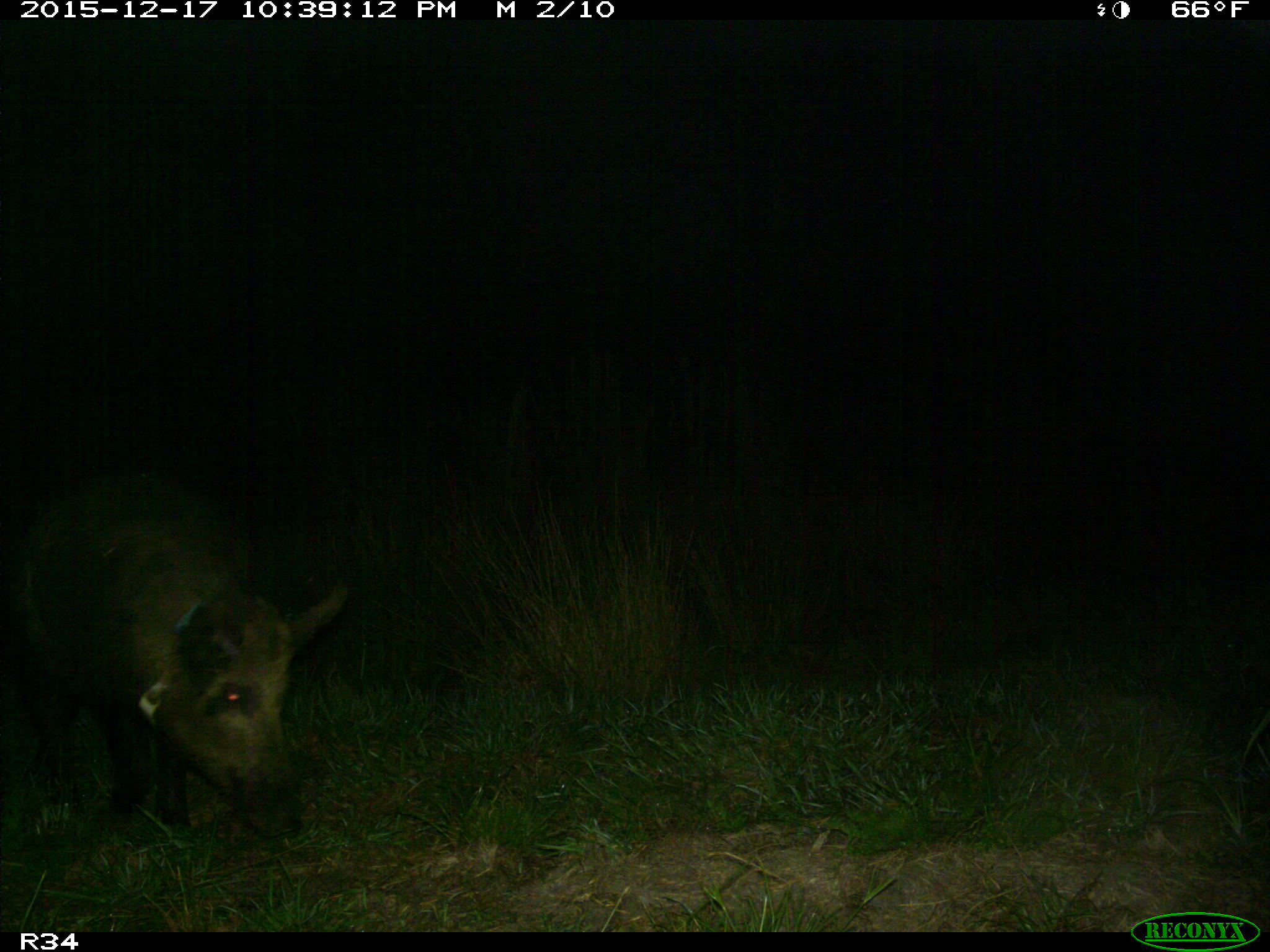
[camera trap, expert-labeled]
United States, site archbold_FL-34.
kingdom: Animalia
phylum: Chordata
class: Mammalia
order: Artiodactyla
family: Suidae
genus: Sus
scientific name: Sus scrofa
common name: wild boar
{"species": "Sus scrofa (wild boar)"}